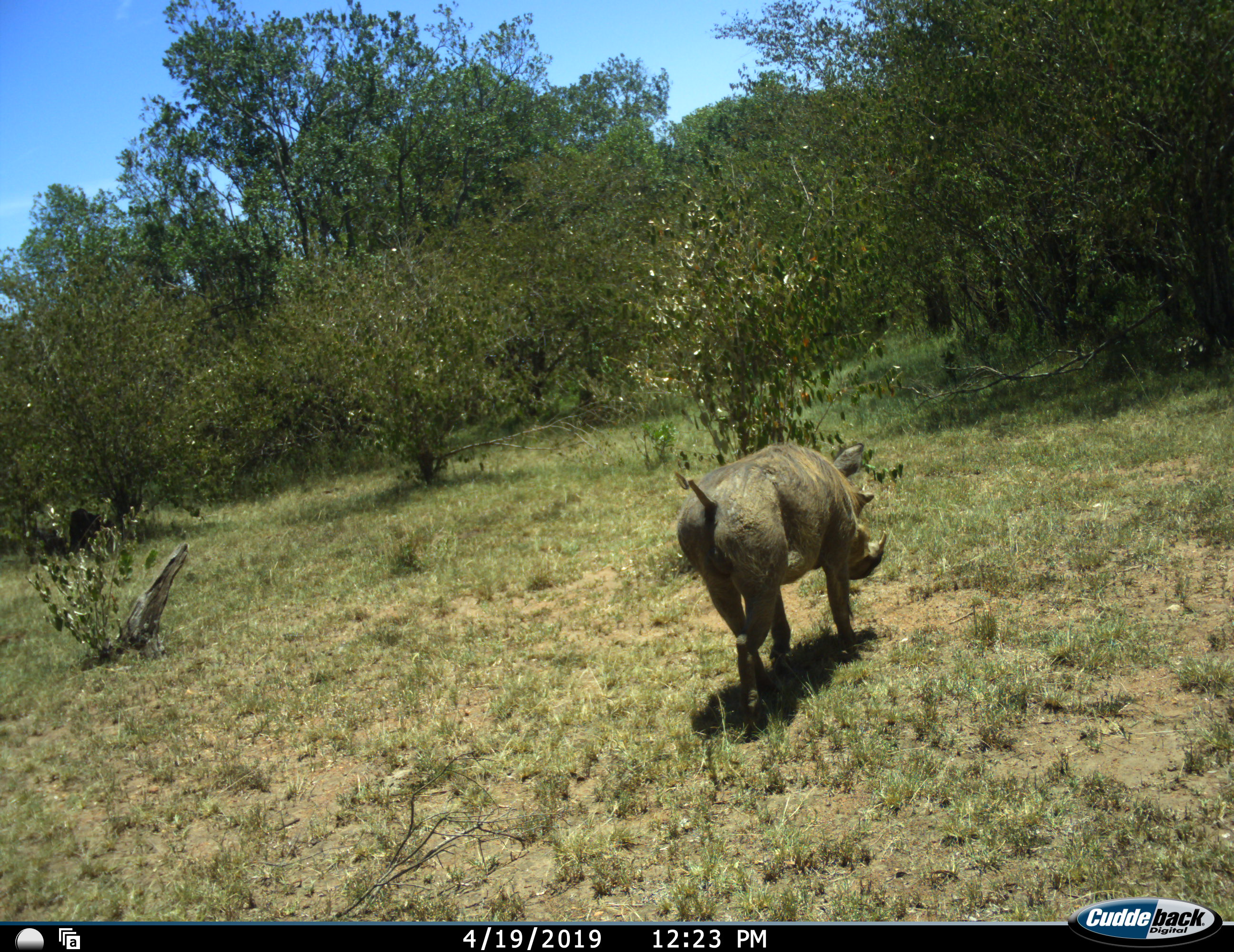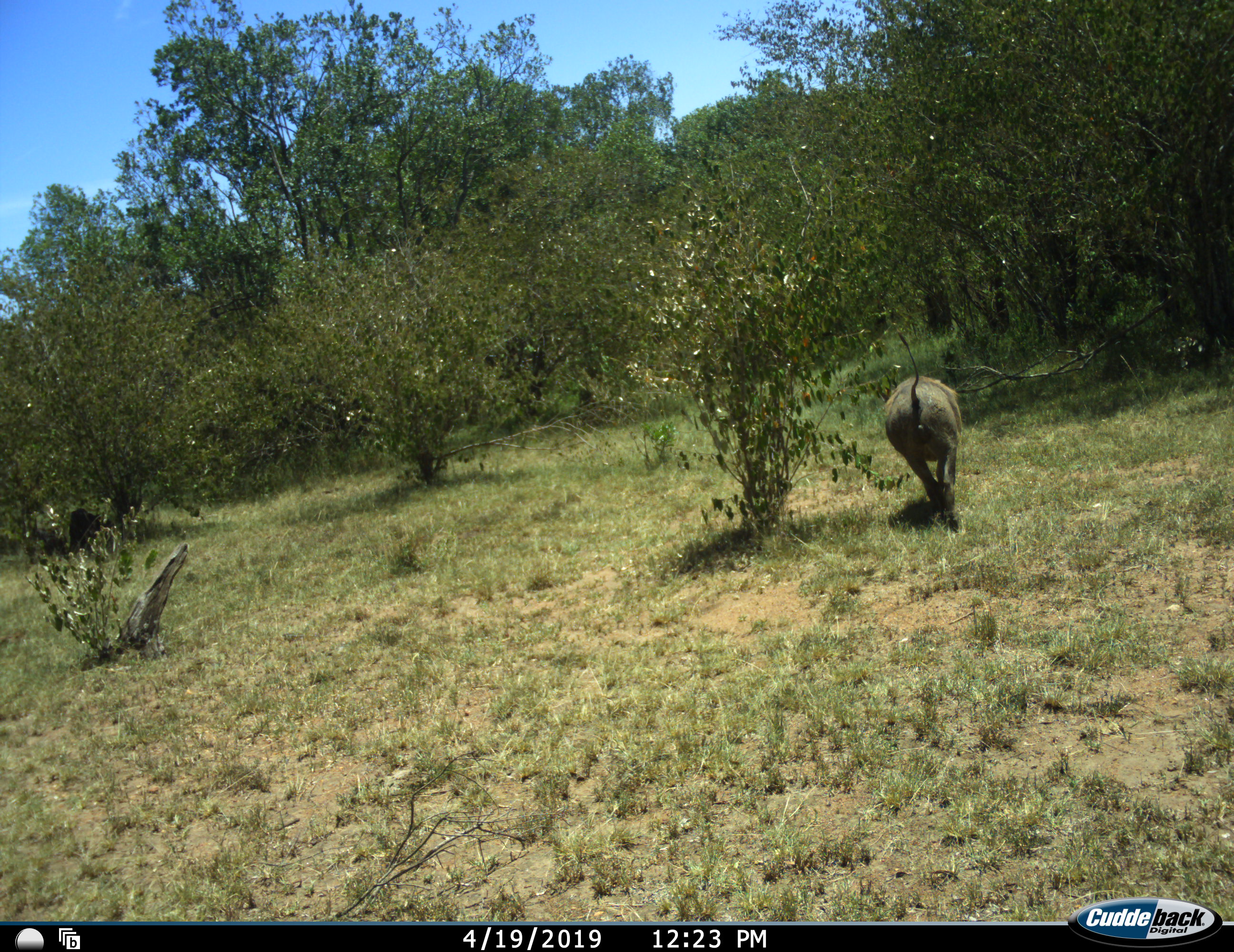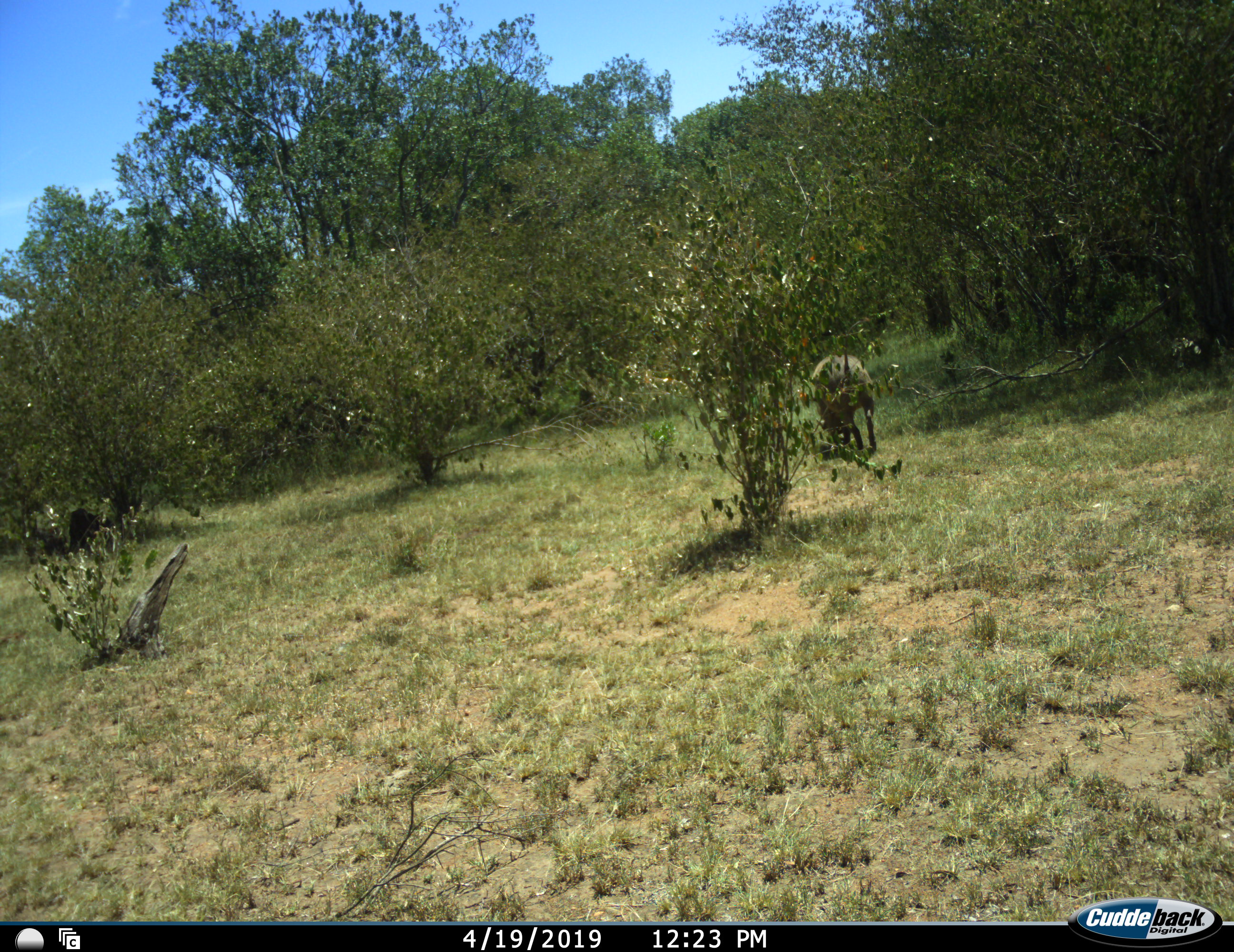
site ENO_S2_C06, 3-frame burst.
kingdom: Animalia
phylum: Chordata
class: Mammalia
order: Artiodactyla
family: Suidae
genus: Phacochoerus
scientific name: Phacochoerus africanus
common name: warthog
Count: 1.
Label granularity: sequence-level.